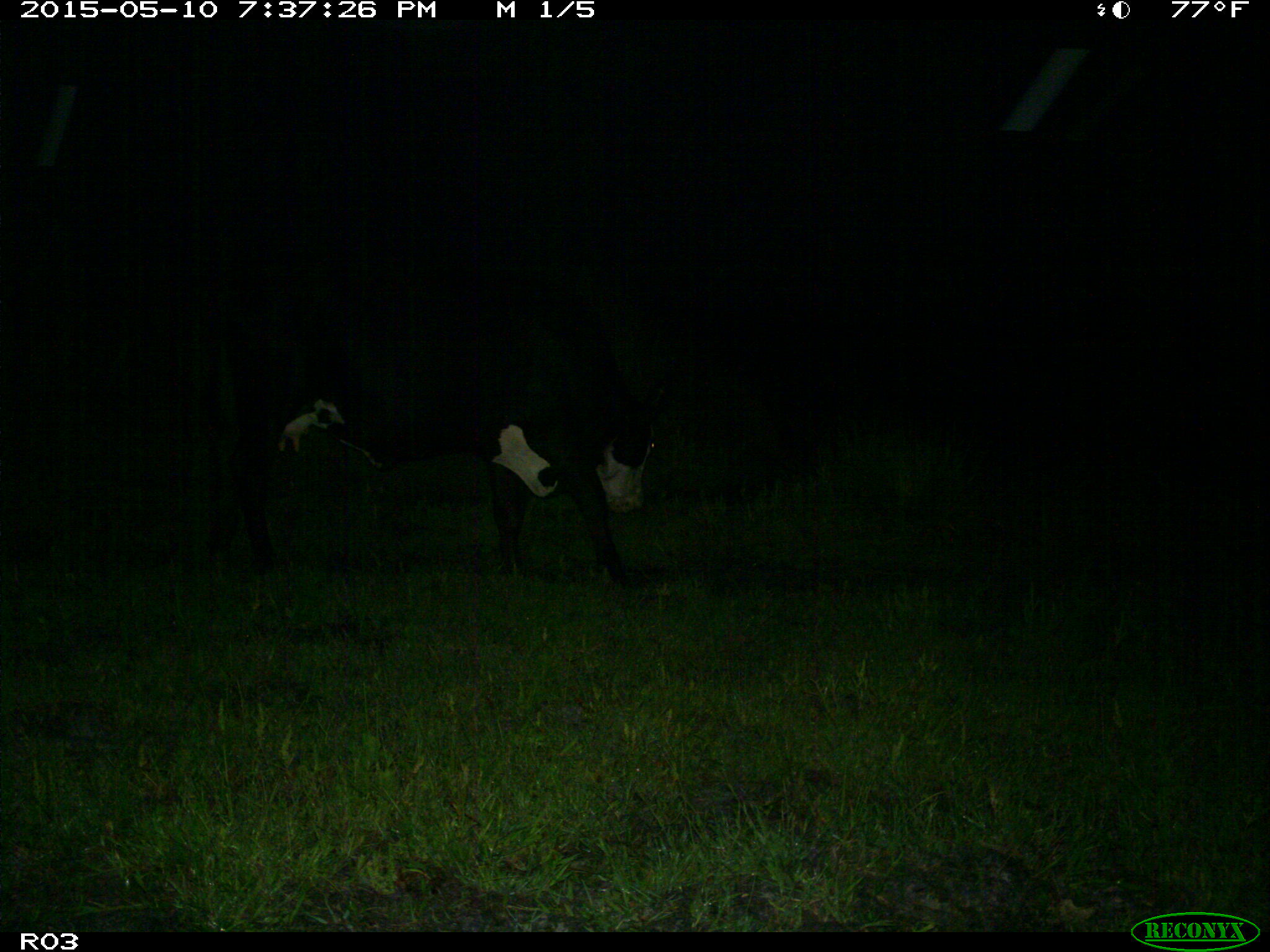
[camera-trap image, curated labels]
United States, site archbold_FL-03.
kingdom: Animalia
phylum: Chordata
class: Mammalia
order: Artiodactyla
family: Bovidae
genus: Bos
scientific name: Bos taurus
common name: domestic cow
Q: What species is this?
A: Bos taurus (domestic cow).